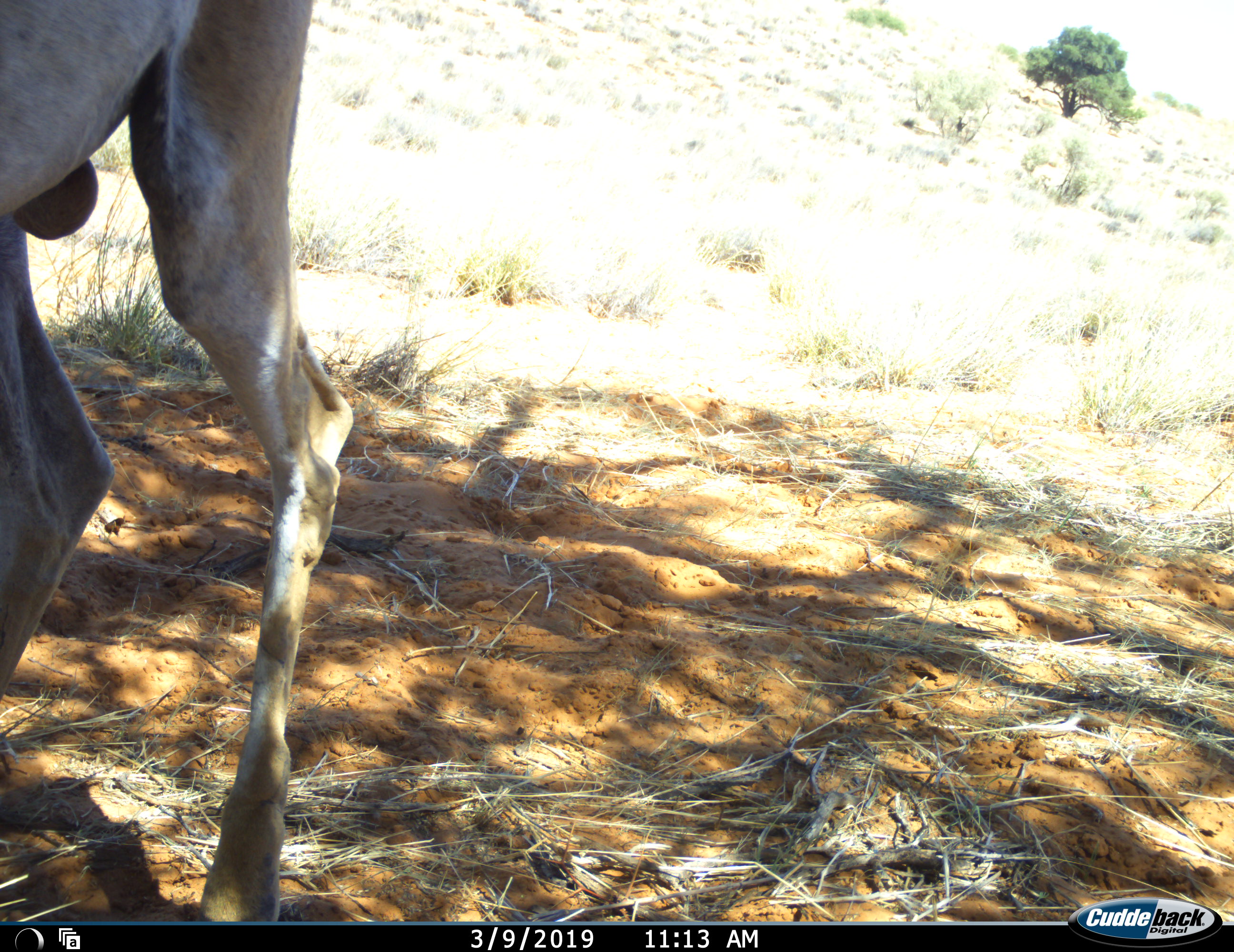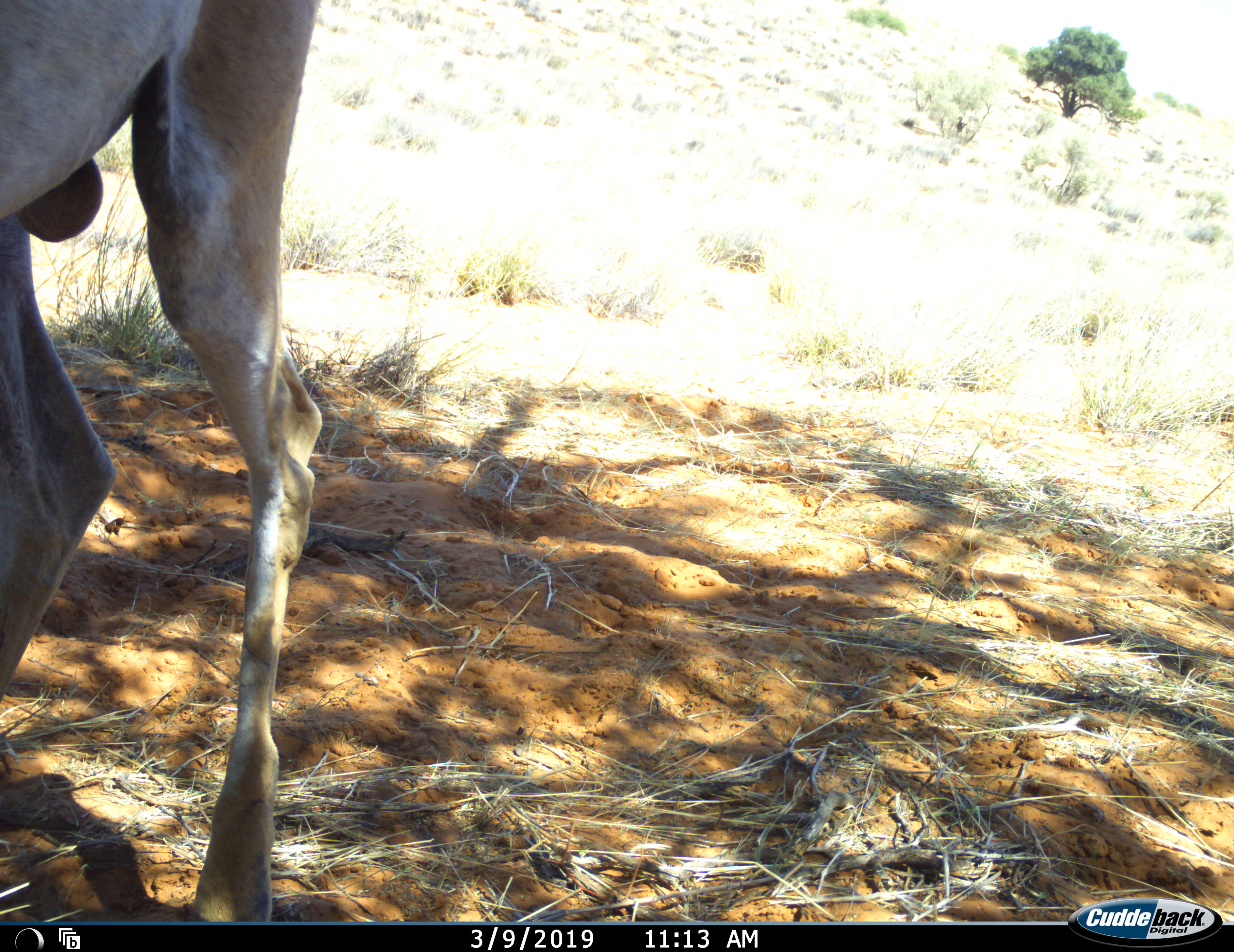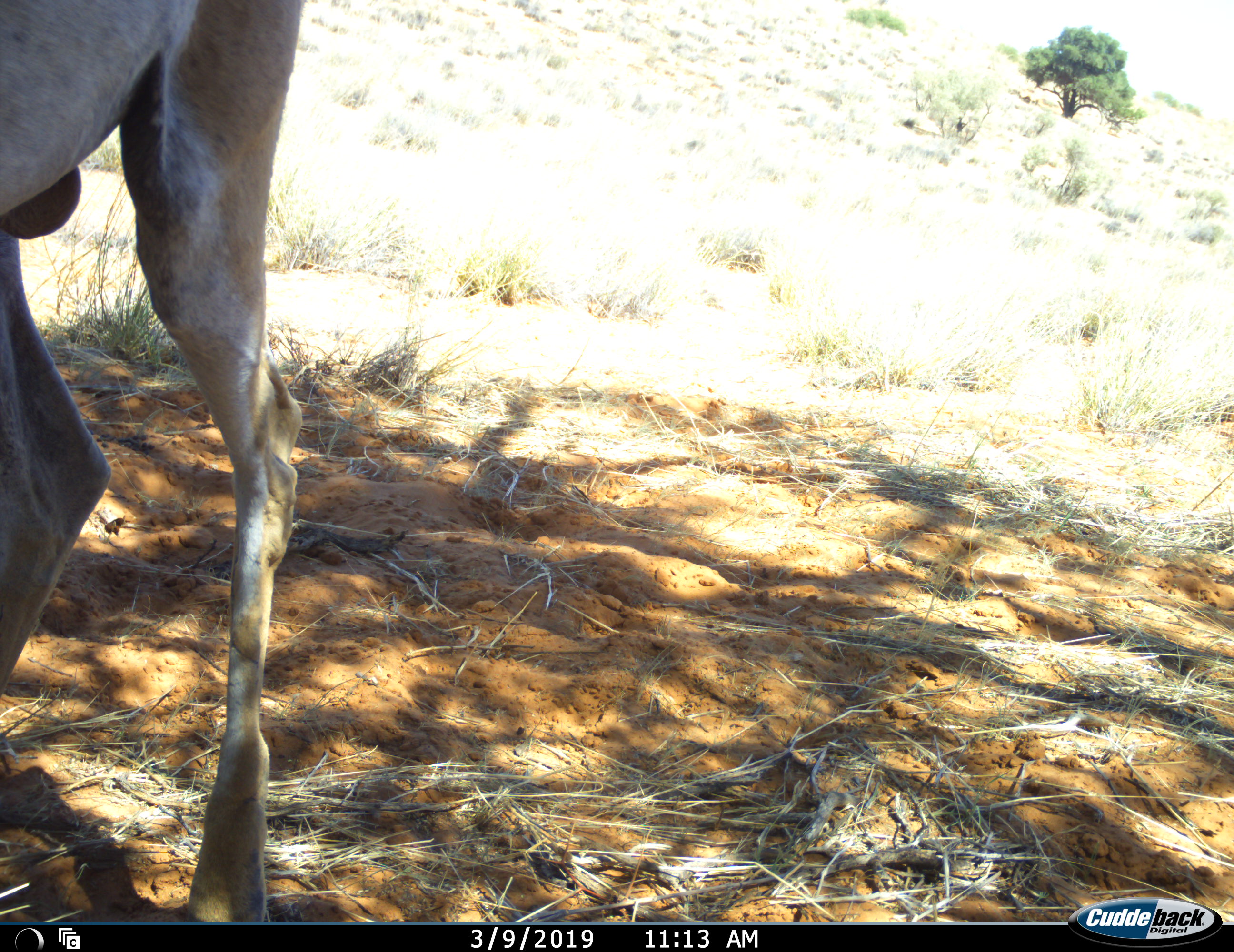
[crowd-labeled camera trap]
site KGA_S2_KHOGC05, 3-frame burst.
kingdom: Animalia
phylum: Chordata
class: Mammalia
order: Artiodactyla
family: Bovidae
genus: Antidorcas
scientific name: Antidorcas marsupialis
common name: springbok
Springbok (Antidorcas marsupialis), count 1. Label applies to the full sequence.